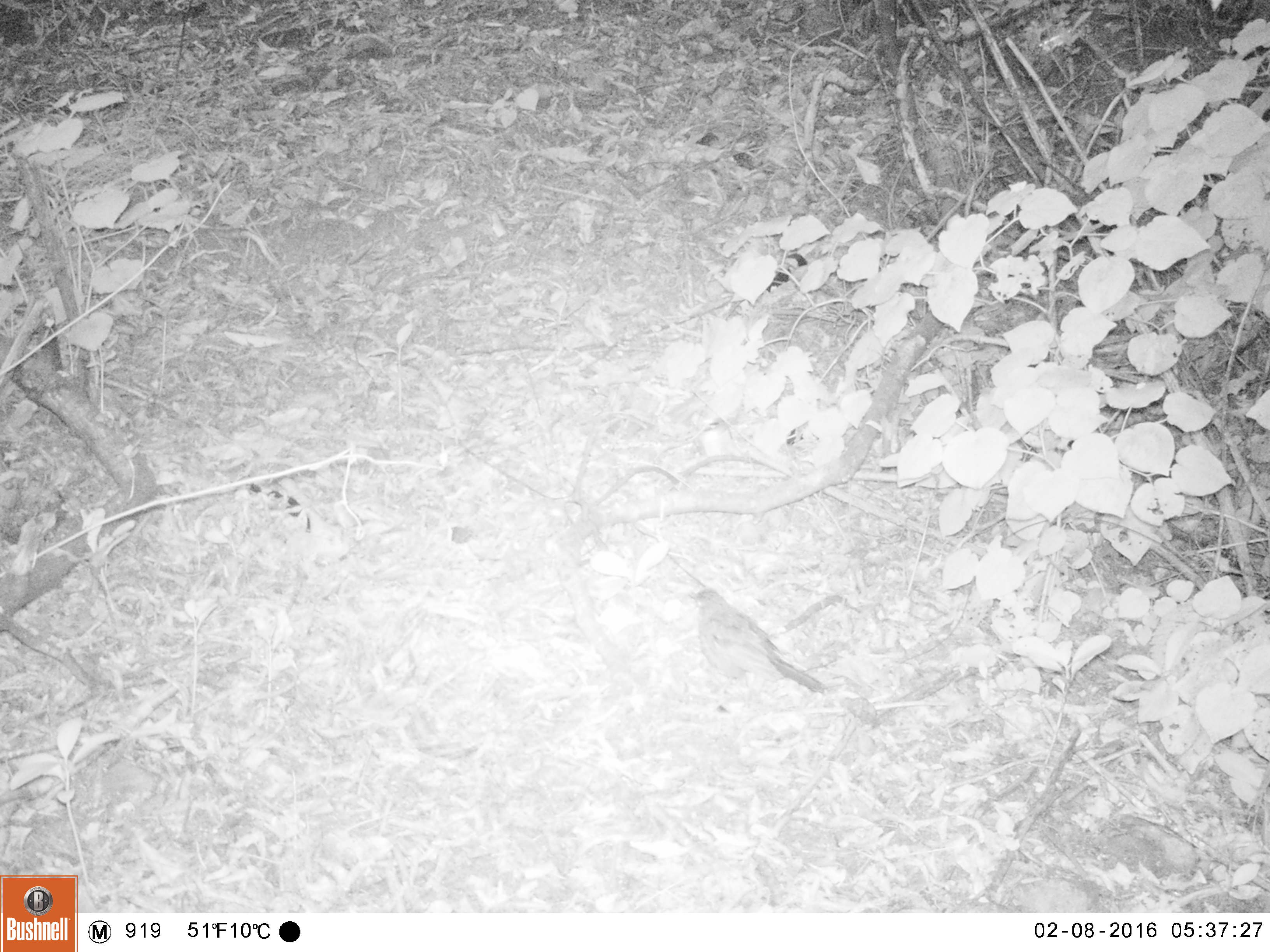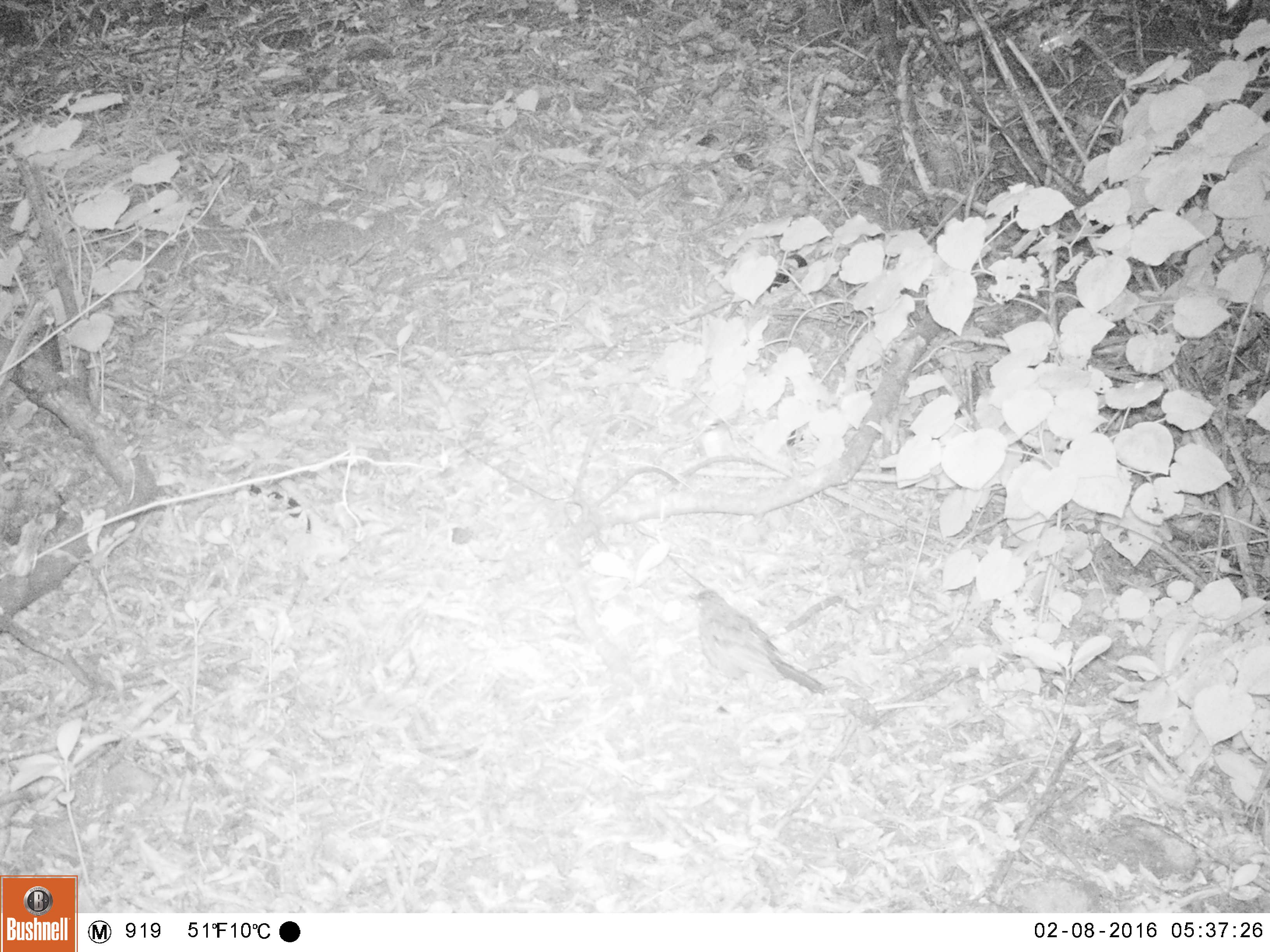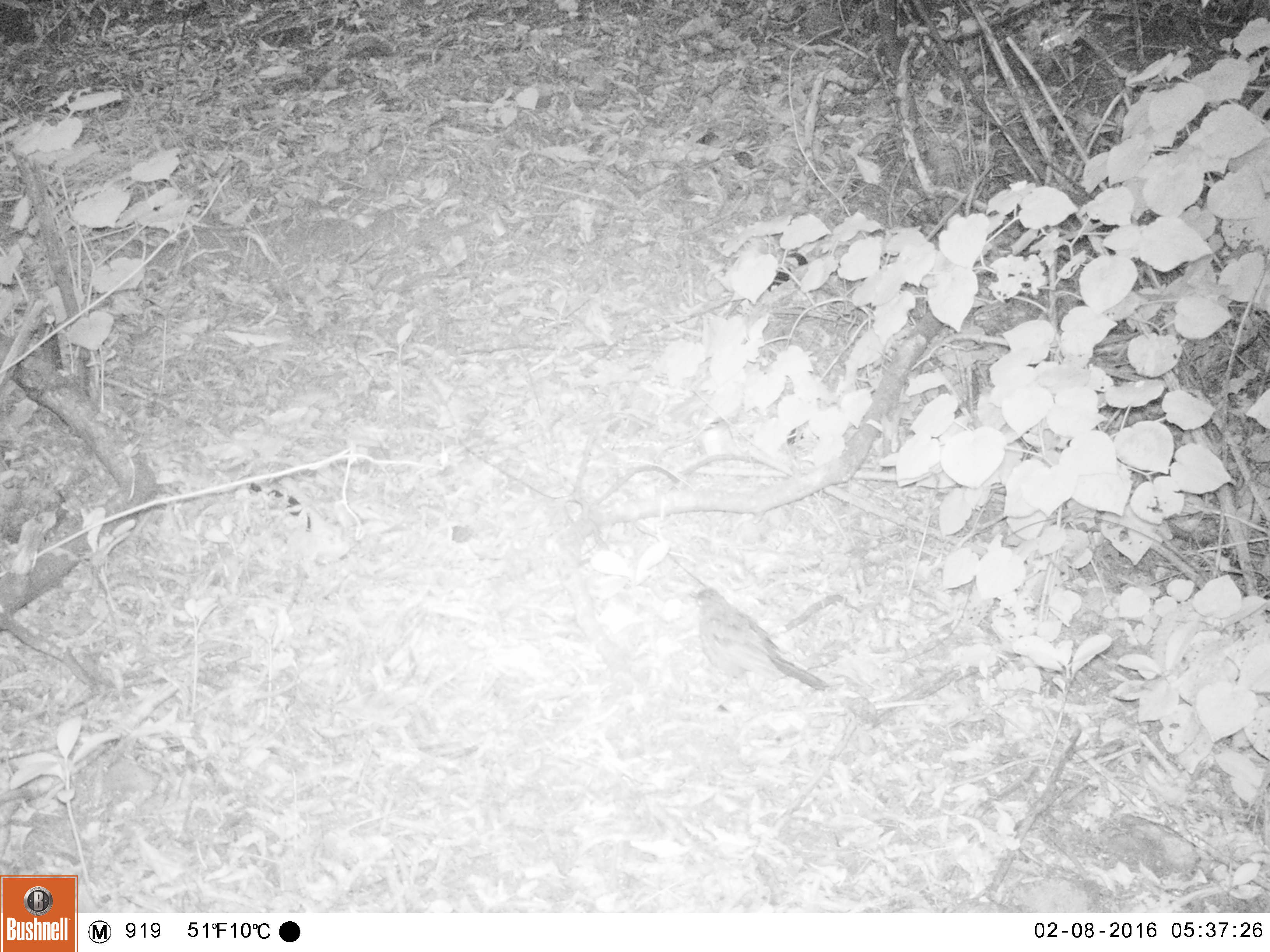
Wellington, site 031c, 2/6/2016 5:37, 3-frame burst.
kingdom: Animalia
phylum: Chordata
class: Aves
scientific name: Aves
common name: bird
Bird (Aves).